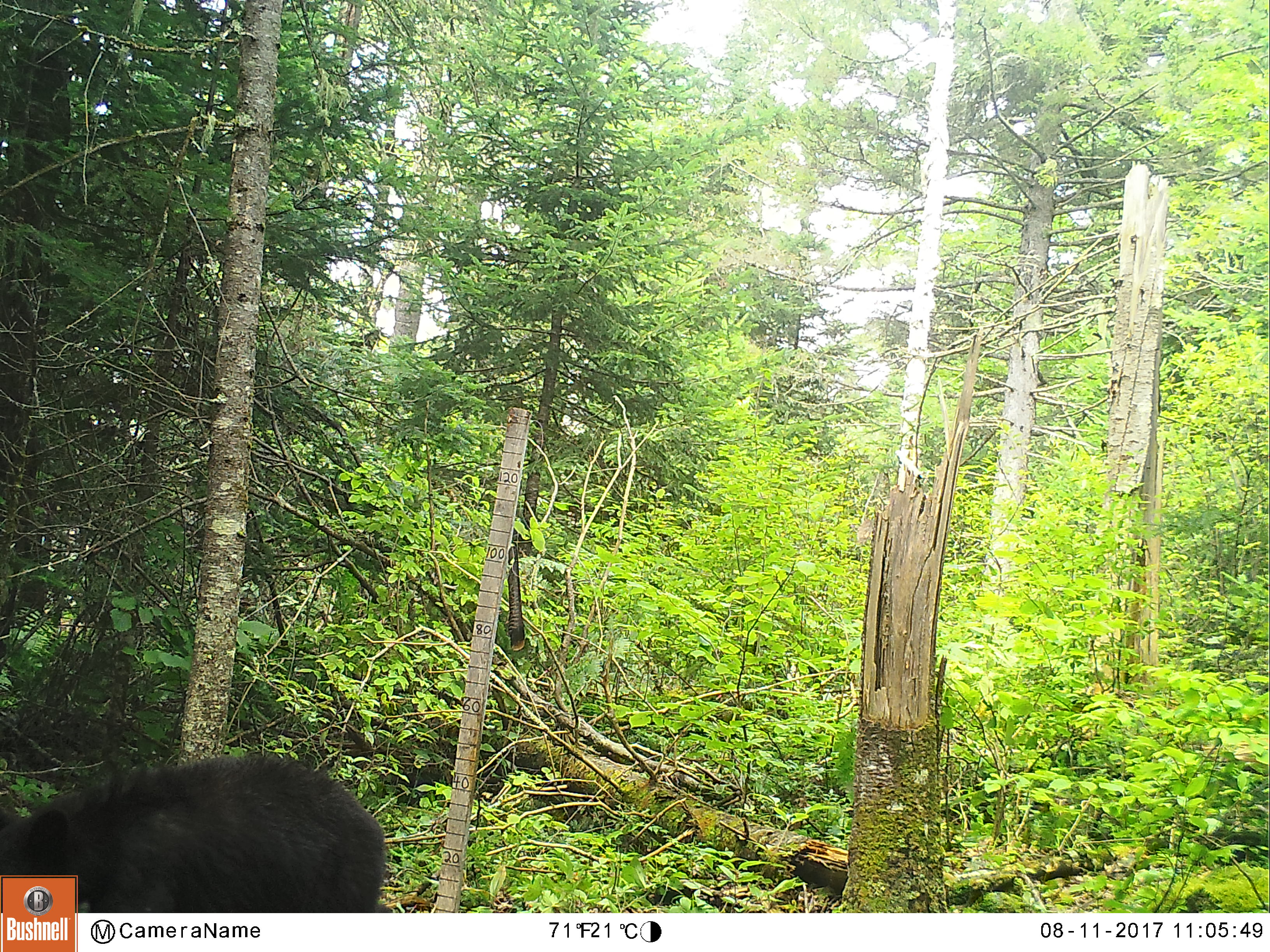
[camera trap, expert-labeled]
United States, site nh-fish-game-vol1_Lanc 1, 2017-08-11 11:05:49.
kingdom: Animalia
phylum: Chordata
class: Mammalia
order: Carnivora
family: Ursidae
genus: Ursus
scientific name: Ursus americanus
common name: black bear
Black bear (Ursus americanus).